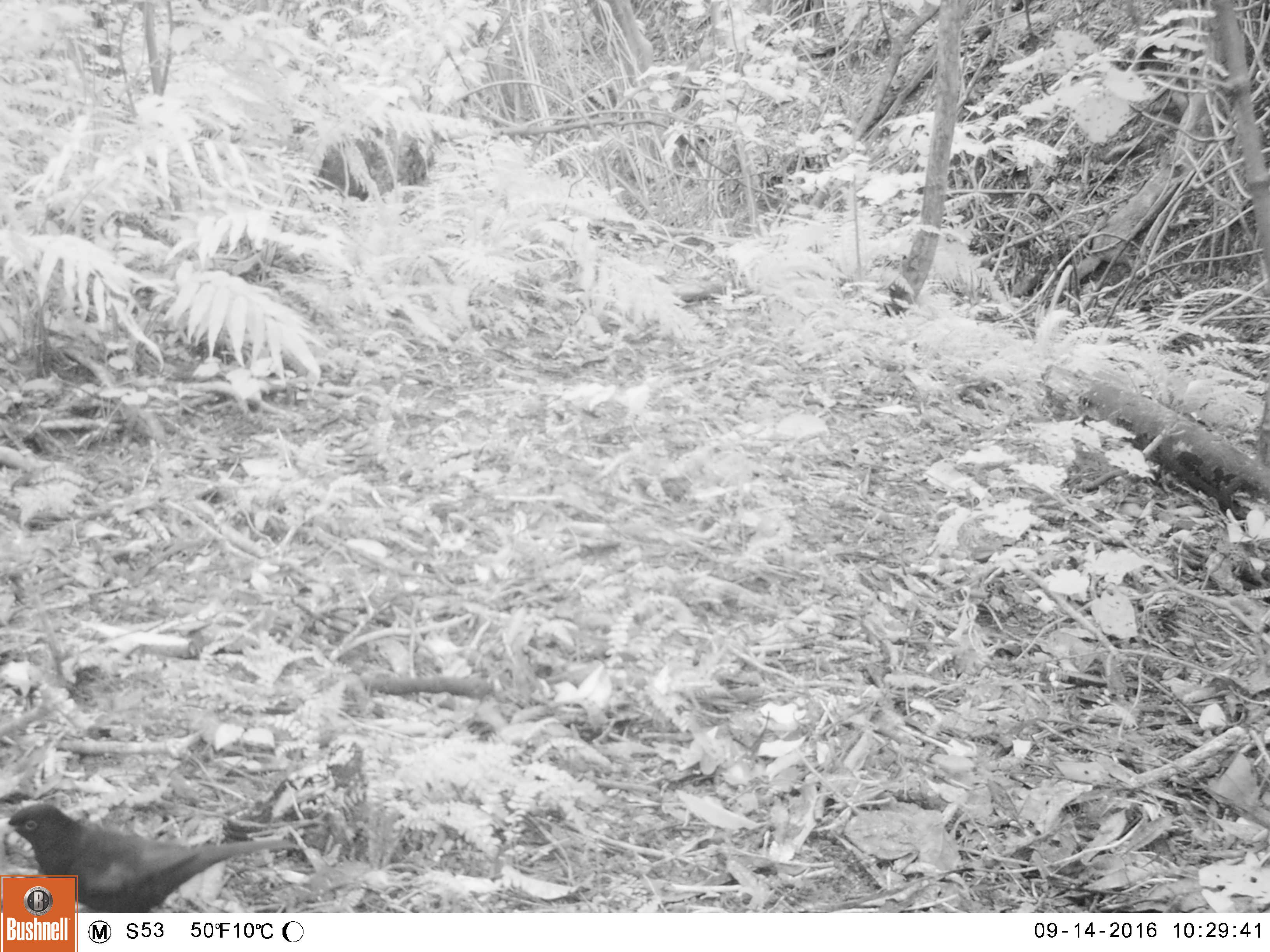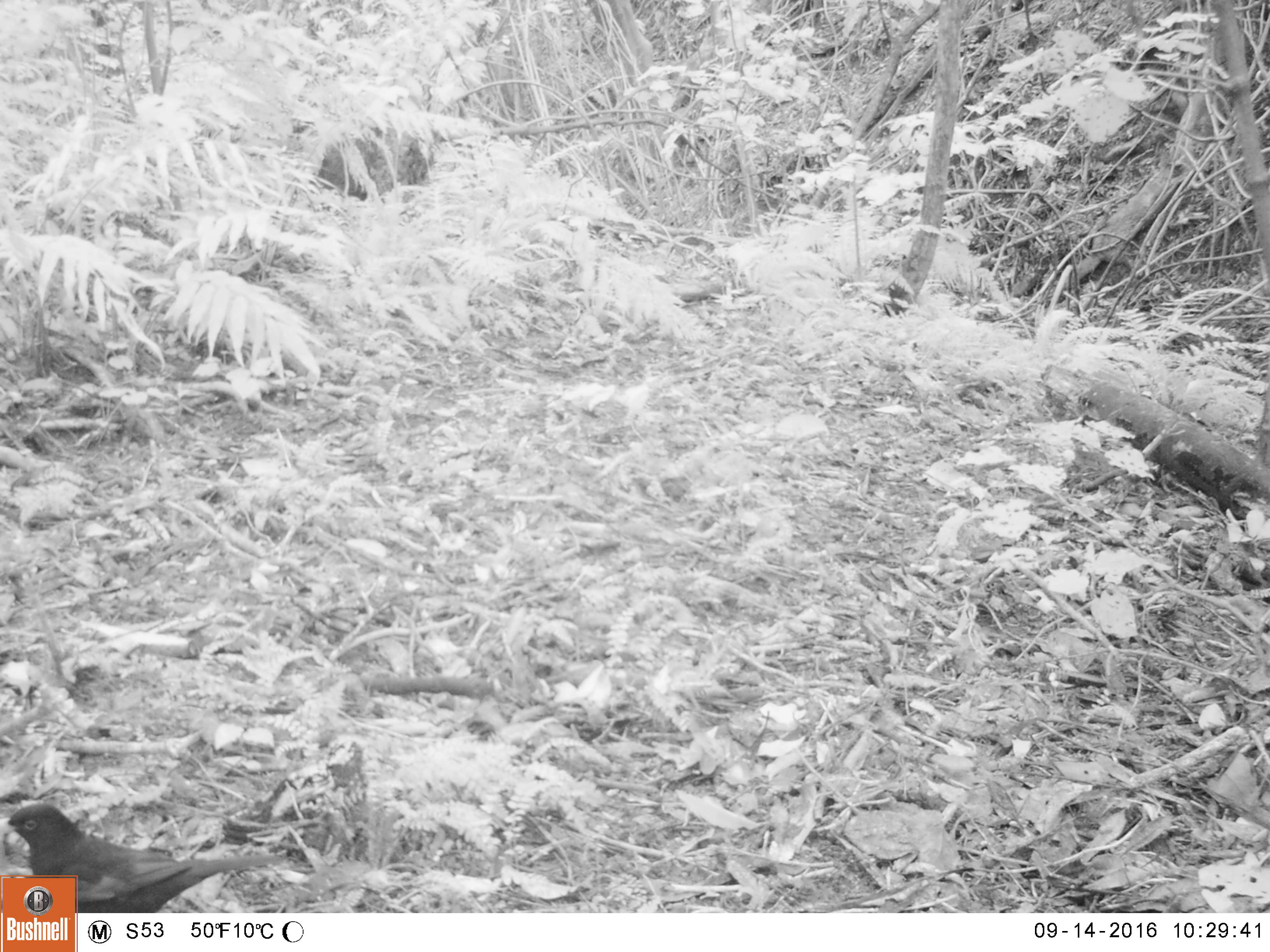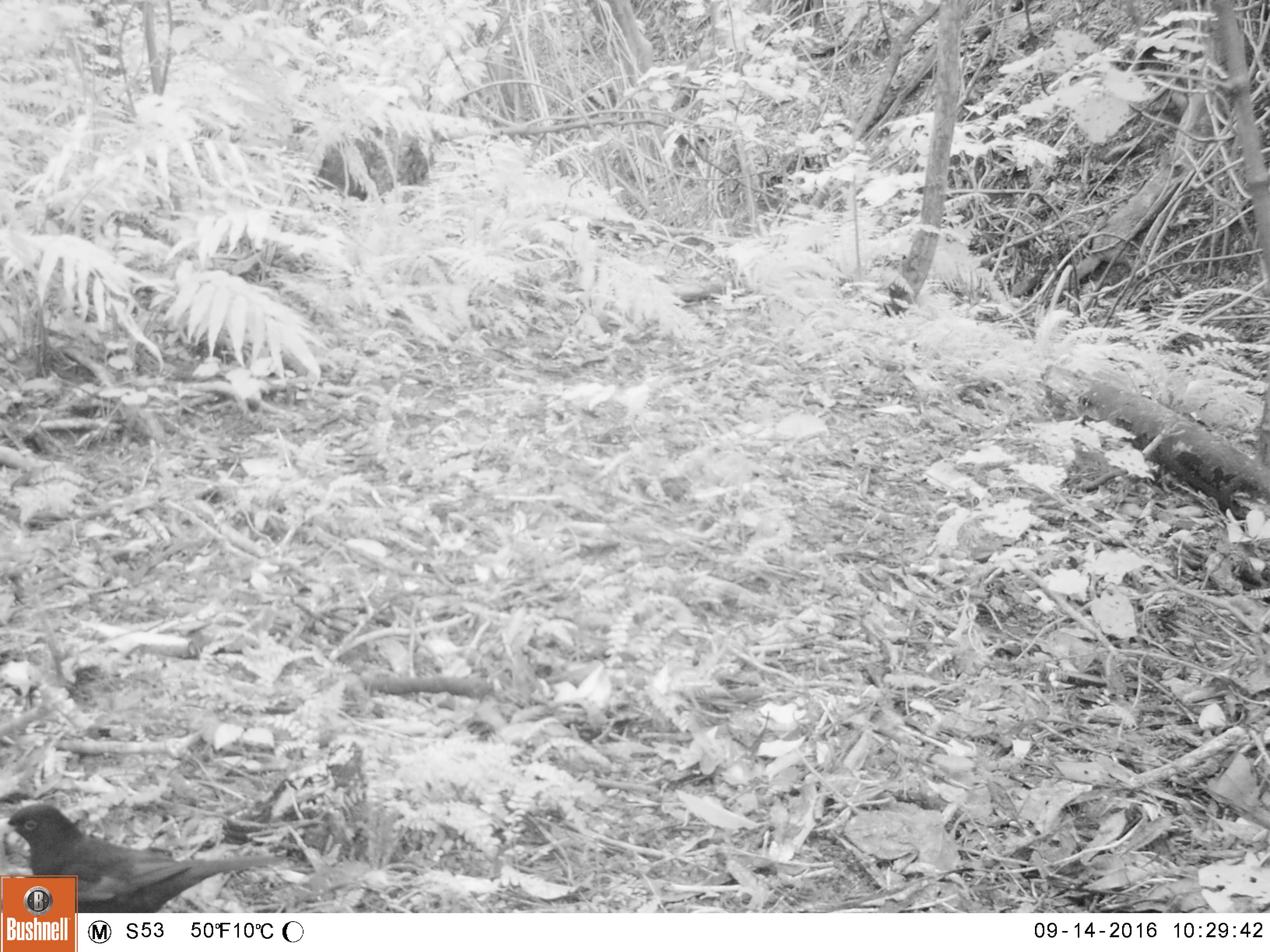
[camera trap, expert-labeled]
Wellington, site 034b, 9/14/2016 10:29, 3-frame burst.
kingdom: Animalia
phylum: Chordata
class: Aves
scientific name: Aves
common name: bird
Bird (Aves).